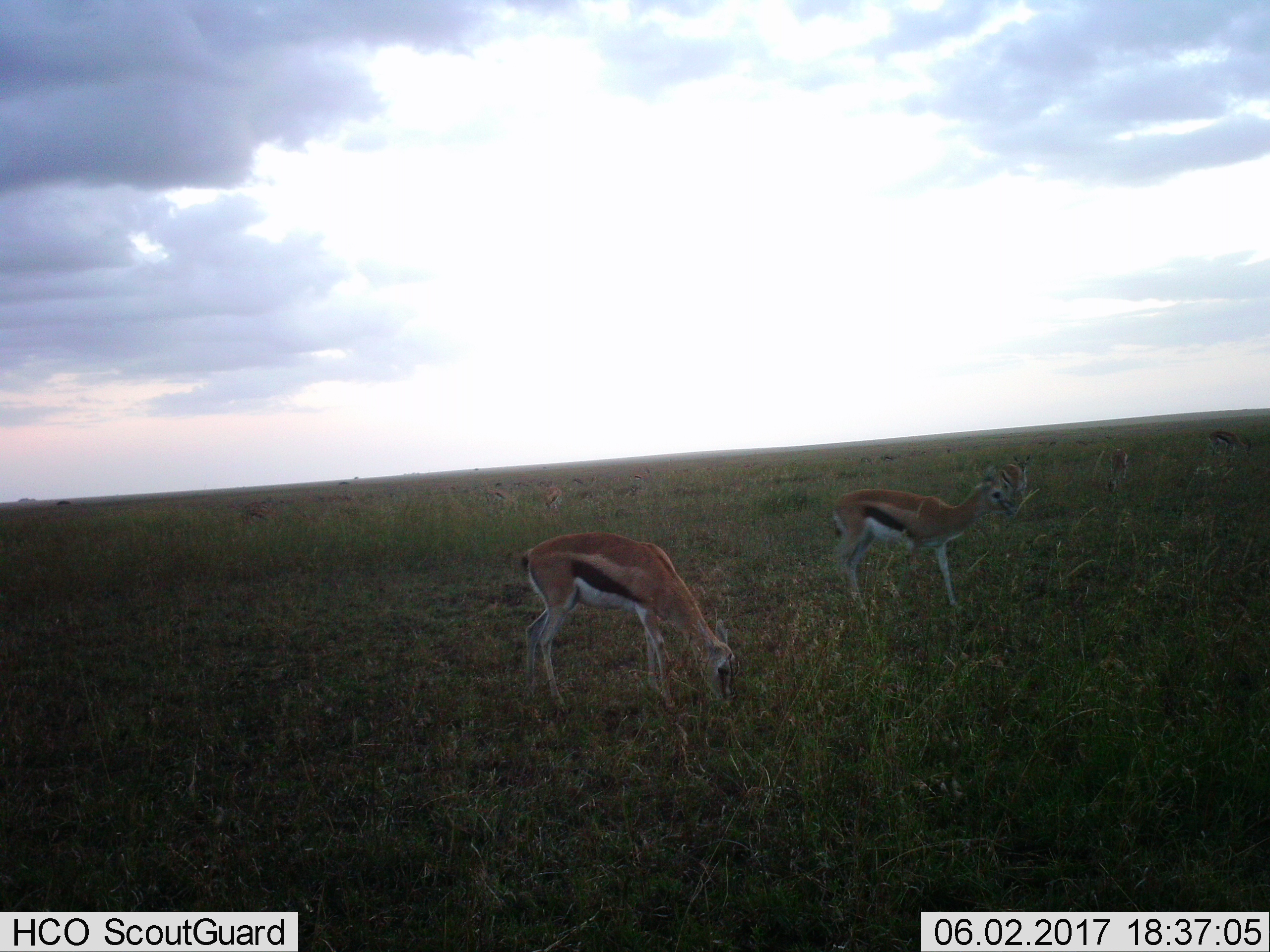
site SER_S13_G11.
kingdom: Animalia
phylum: Chordata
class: Mammalia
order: Artiodactyla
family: Bovidae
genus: Eudorcas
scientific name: Eudorcas thomsonii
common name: thomson's gazelle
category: gazellethomsons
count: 2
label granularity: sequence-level